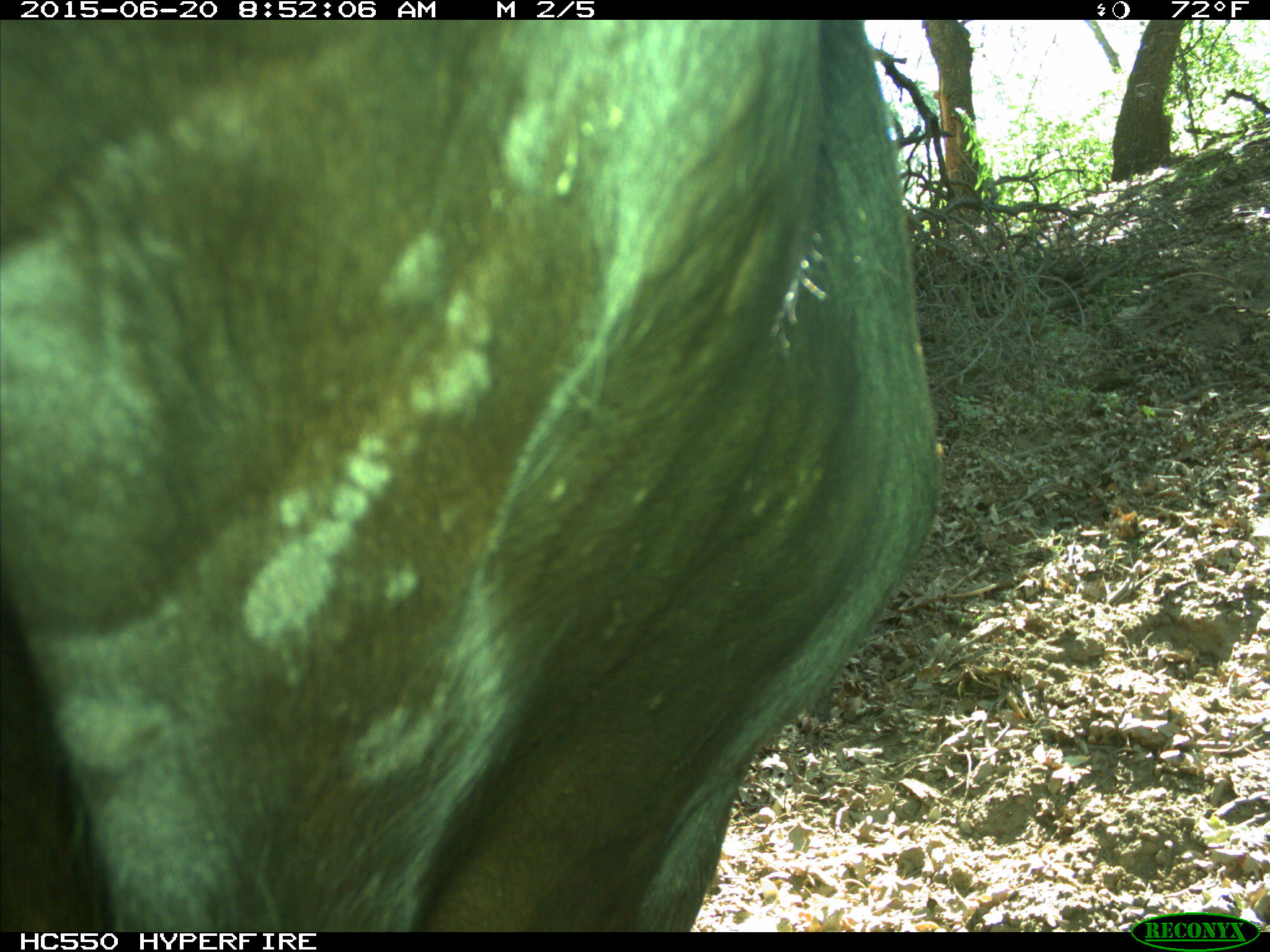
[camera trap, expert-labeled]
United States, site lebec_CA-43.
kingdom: Animalia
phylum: Chordata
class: Mammalia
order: Artiodactyla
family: Bovidae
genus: Bos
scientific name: Bos taurus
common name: domestic cow